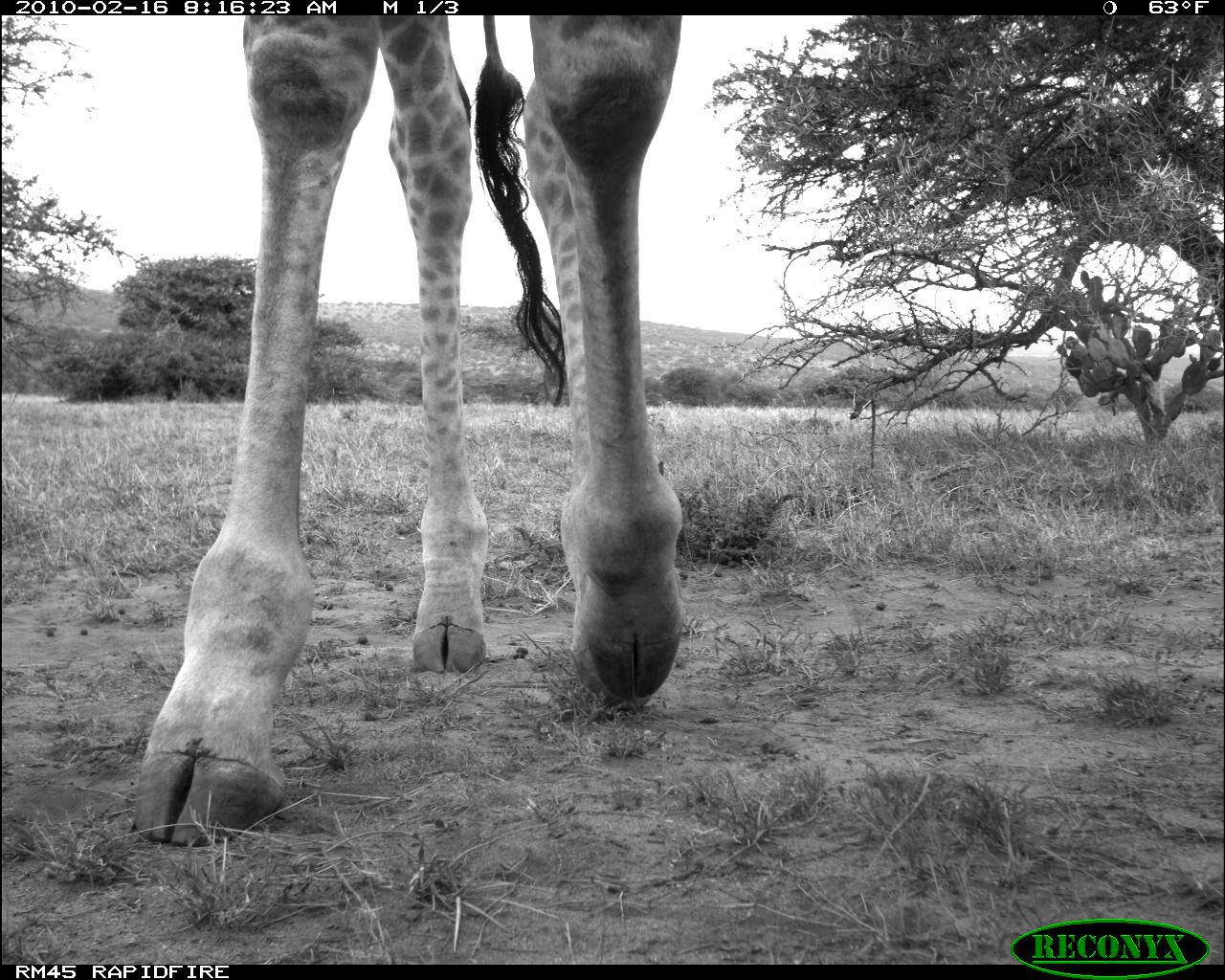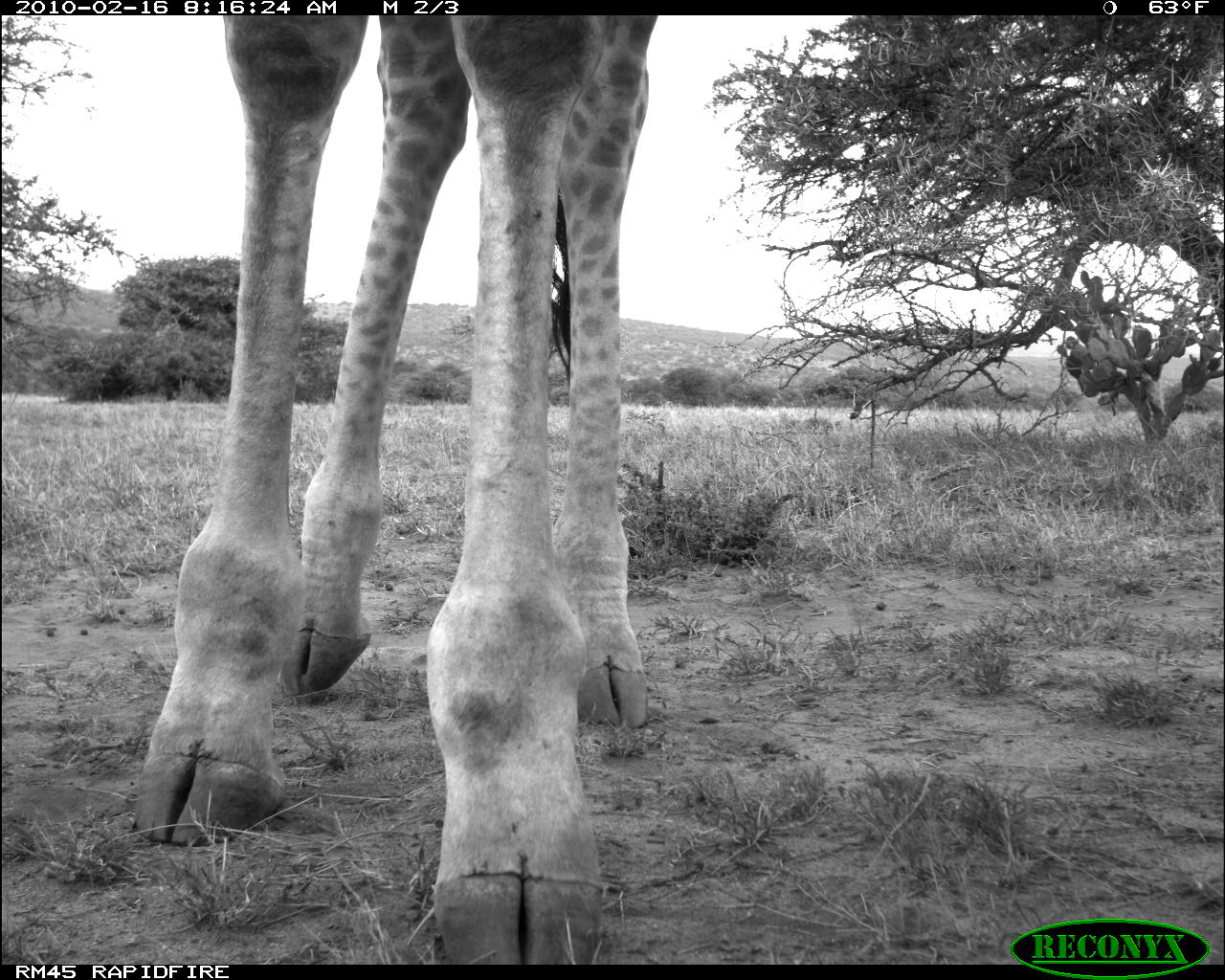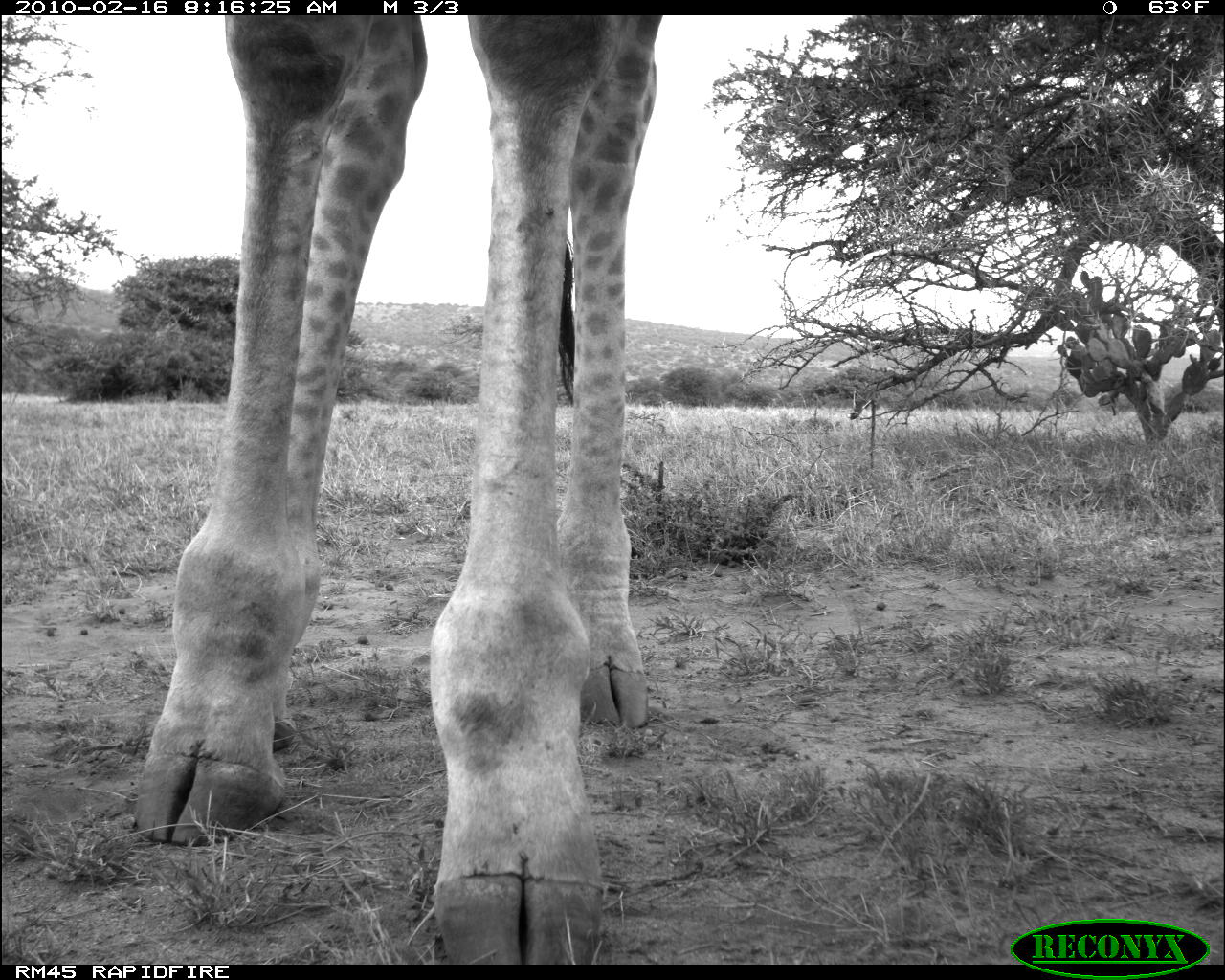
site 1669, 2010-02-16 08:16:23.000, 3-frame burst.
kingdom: Animalia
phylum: Chordata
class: Mammalia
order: Artiodactyla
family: Giraffidae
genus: Giraffa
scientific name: Giraffa camelopardalis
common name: giraffe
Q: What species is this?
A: Giraffa camelopardalis (giraffe).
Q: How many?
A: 1.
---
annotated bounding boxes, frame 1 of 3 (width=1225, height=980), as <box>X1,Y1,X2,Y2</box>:
giraffa camelopardalis: <box>128,12,688,845</box>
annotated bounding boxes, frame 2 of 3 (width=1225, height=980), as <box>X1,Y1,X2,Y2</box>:
giraffa camelopardalis: <box>128,14,656,964</box>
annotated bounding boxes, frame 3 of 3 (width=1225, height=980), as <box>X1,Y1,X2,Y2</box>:
giraffa camelopardalis: <box>131,12,661,963</box>